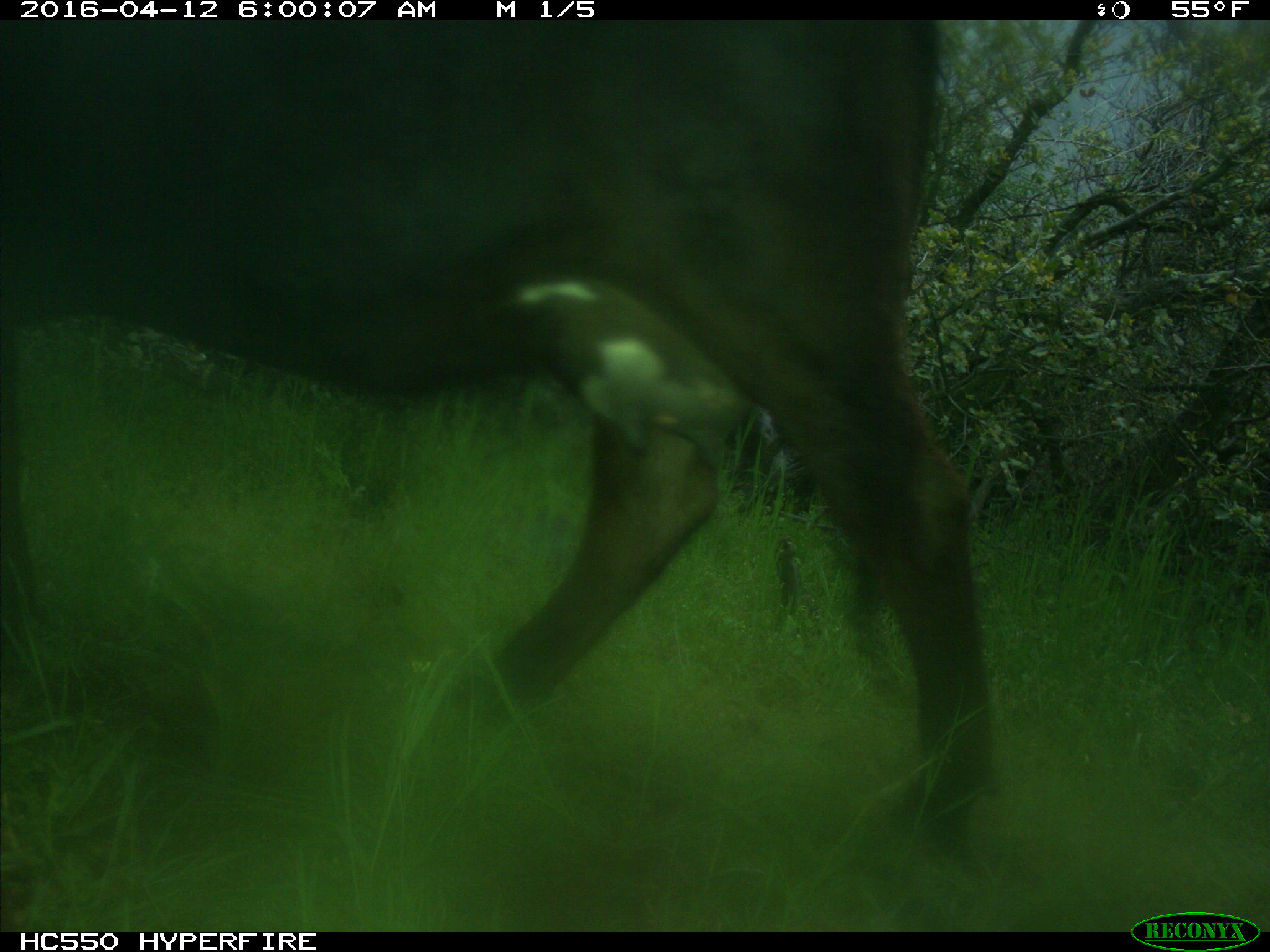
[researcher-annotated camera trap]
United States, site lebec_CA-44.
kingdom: Animalia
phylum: Chordata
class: Mammalia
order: Artiodactyla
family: Bovidae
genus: Bos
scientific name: Bos taurus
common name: domestic cow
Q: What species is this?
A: Bos taurus (domestic cow).